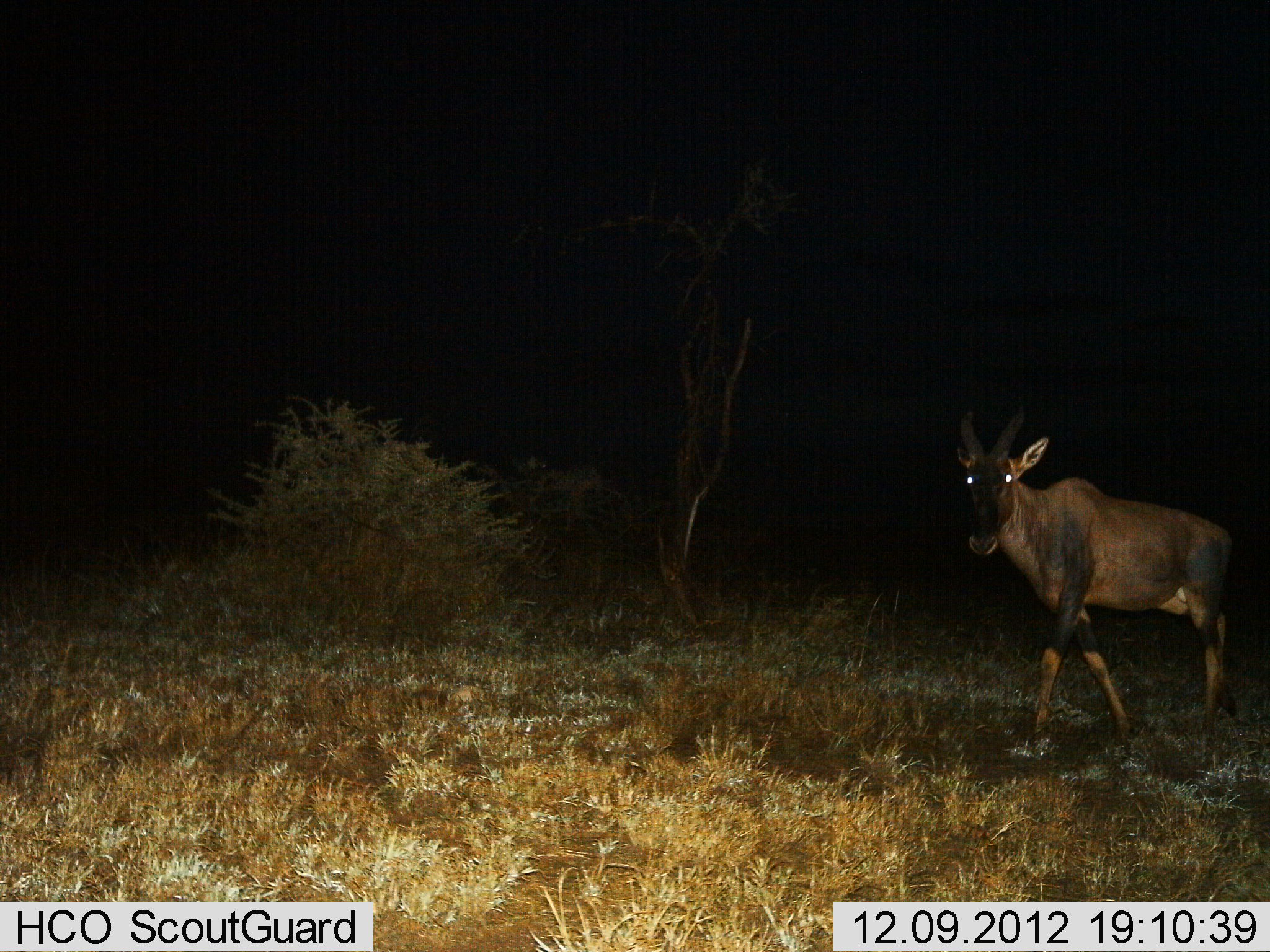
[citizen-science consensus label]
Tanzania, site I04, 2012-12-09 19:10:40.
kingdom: Animalia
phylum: Chordata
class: Mammalia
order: Artiodactyla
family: Bovidae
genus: Damaliscus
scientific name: Damaliscus lunatus jimela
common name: topi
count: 1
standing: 11%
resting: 0%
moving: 89%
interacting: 0%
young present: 0%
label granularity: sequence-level